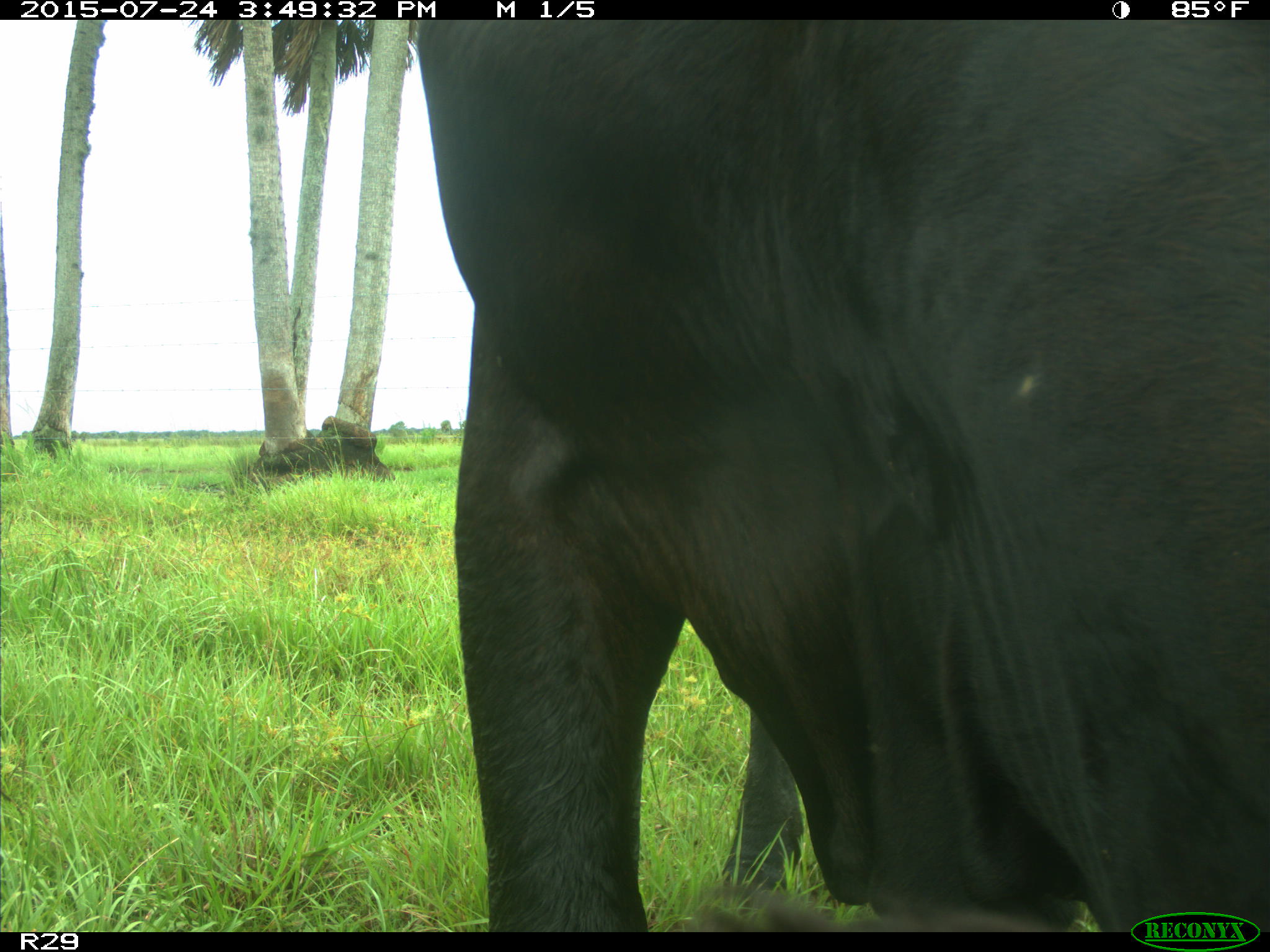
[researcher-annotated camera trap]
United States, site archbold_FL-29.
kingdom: Animalia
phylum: Chordata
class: Mammalia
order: Artiodactyla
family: Bovidae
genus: Bos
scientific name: Bos taurus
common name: domestic cow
Bos taurus (domestic cow).